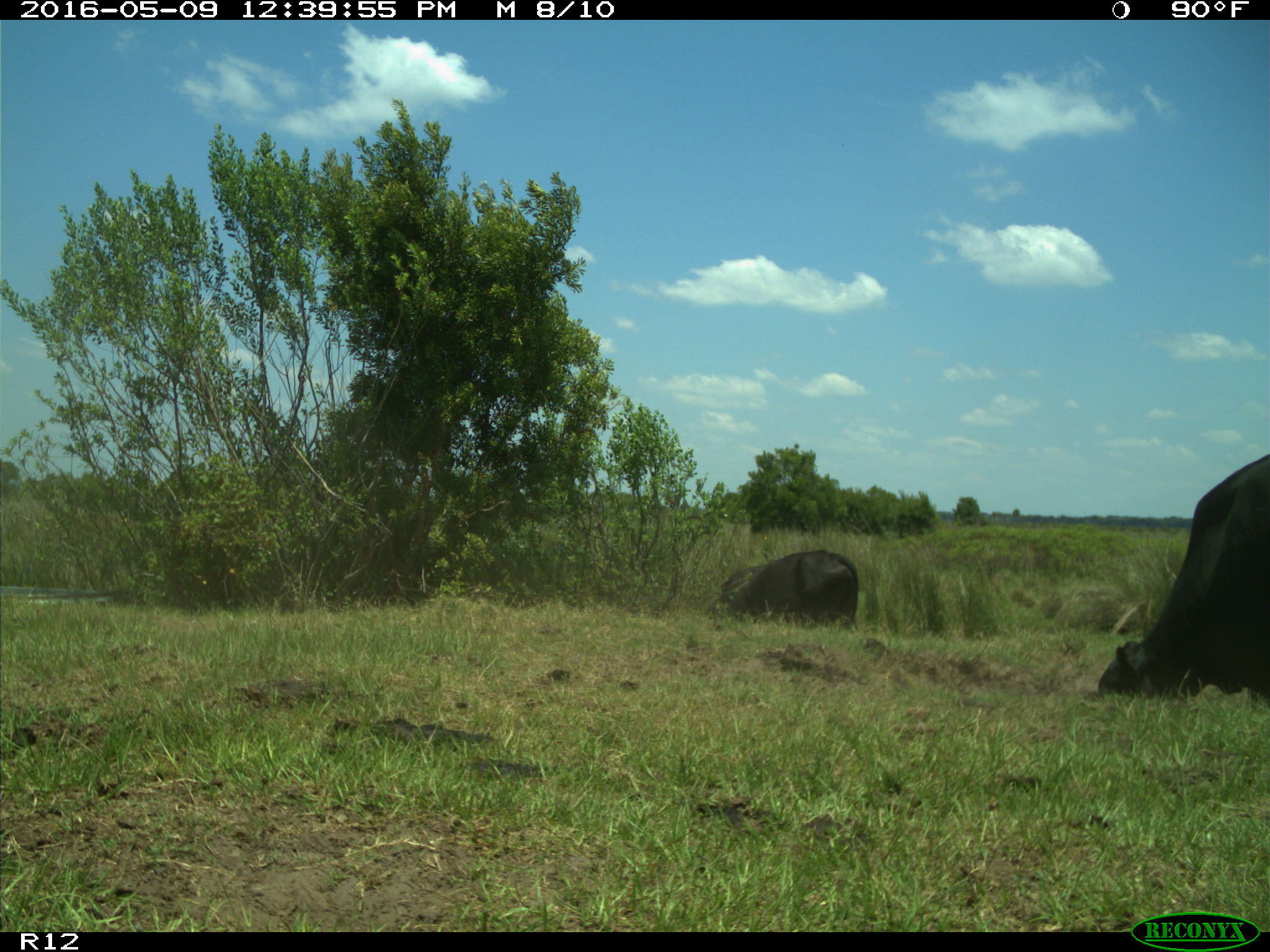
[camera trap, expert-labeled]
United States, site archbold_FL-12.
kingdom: Animalia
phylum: Chordata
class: Mammalia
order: Artiodactyla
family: Bovidae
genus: Bos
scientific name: Bos taurus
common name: domestic cow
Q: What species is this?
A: Bos taurus (domestic cow).